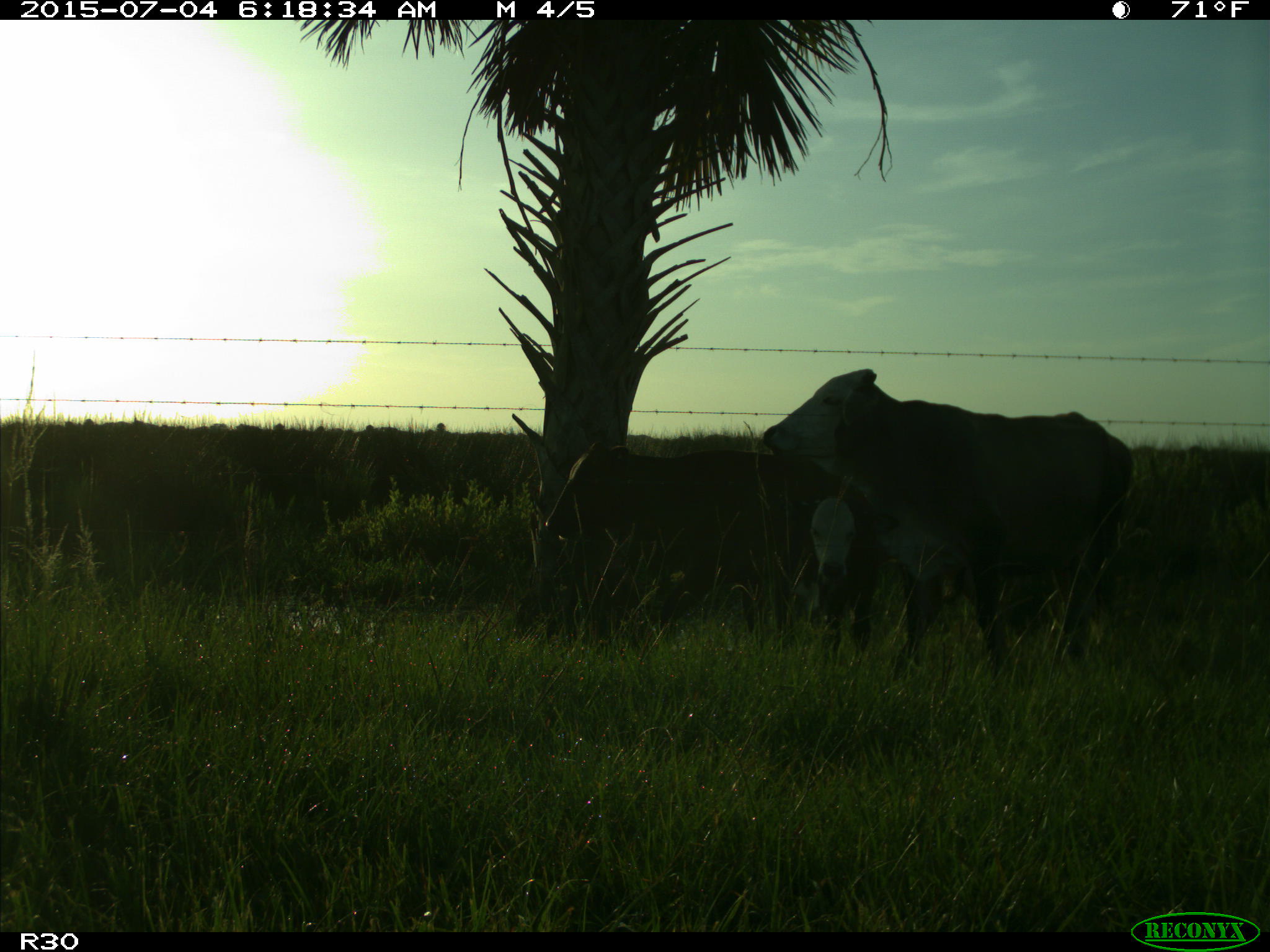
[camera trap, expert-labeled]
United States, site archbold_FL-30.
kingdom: Animalia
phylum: Chordata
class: Mammalia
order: Artiodactyla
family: Bovidae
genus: Bos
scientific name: Bos taurus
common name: domestic cow